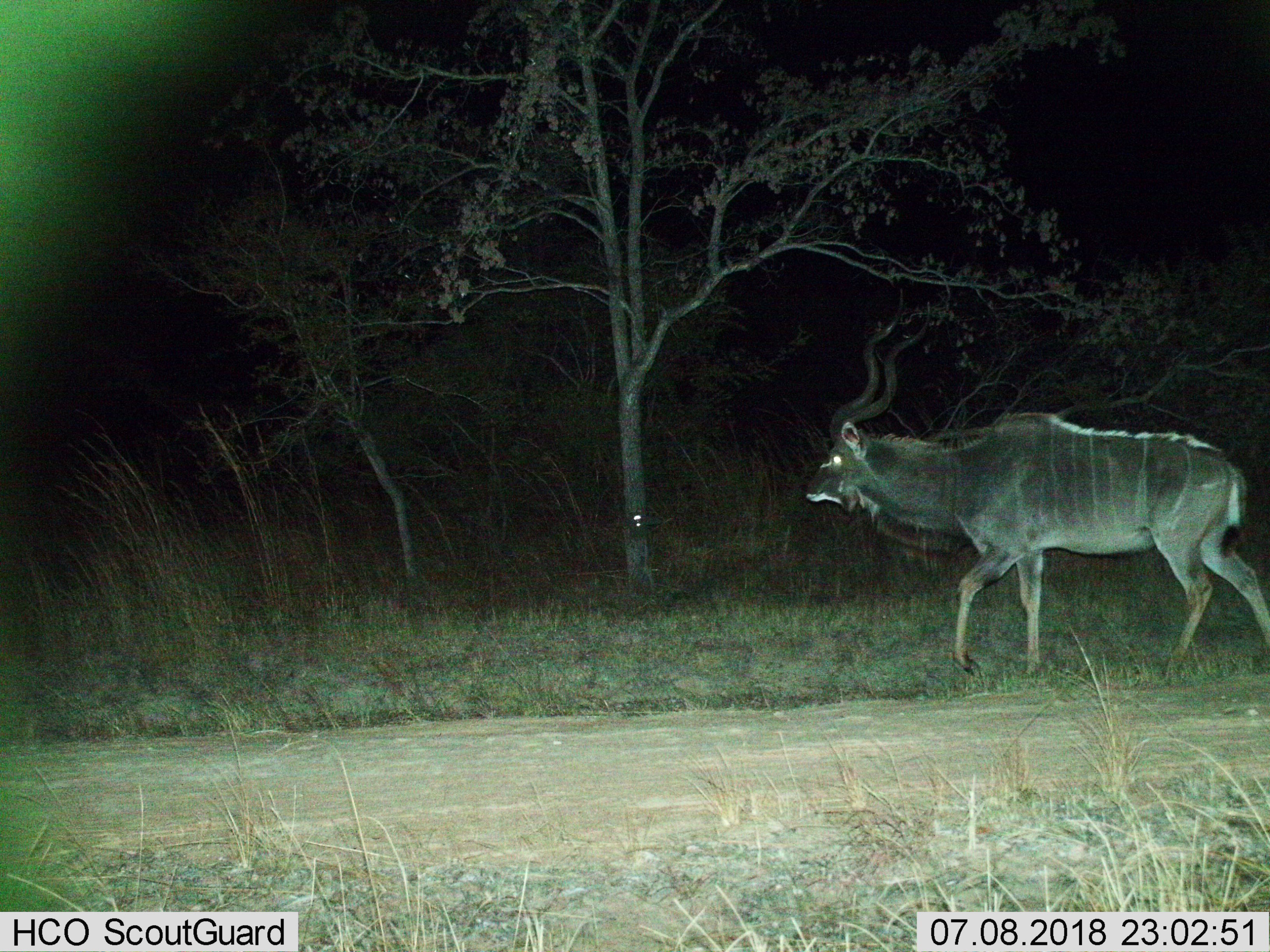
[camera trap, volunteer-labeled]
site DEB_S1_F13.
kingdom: Animalia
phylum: Chordata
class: Mammalia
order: Artiodactyla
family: Bovidae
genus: Tragelaphus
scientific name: Tragelaphus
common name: kudu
Kudu (Tragelaphus), count 1. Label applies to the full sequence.